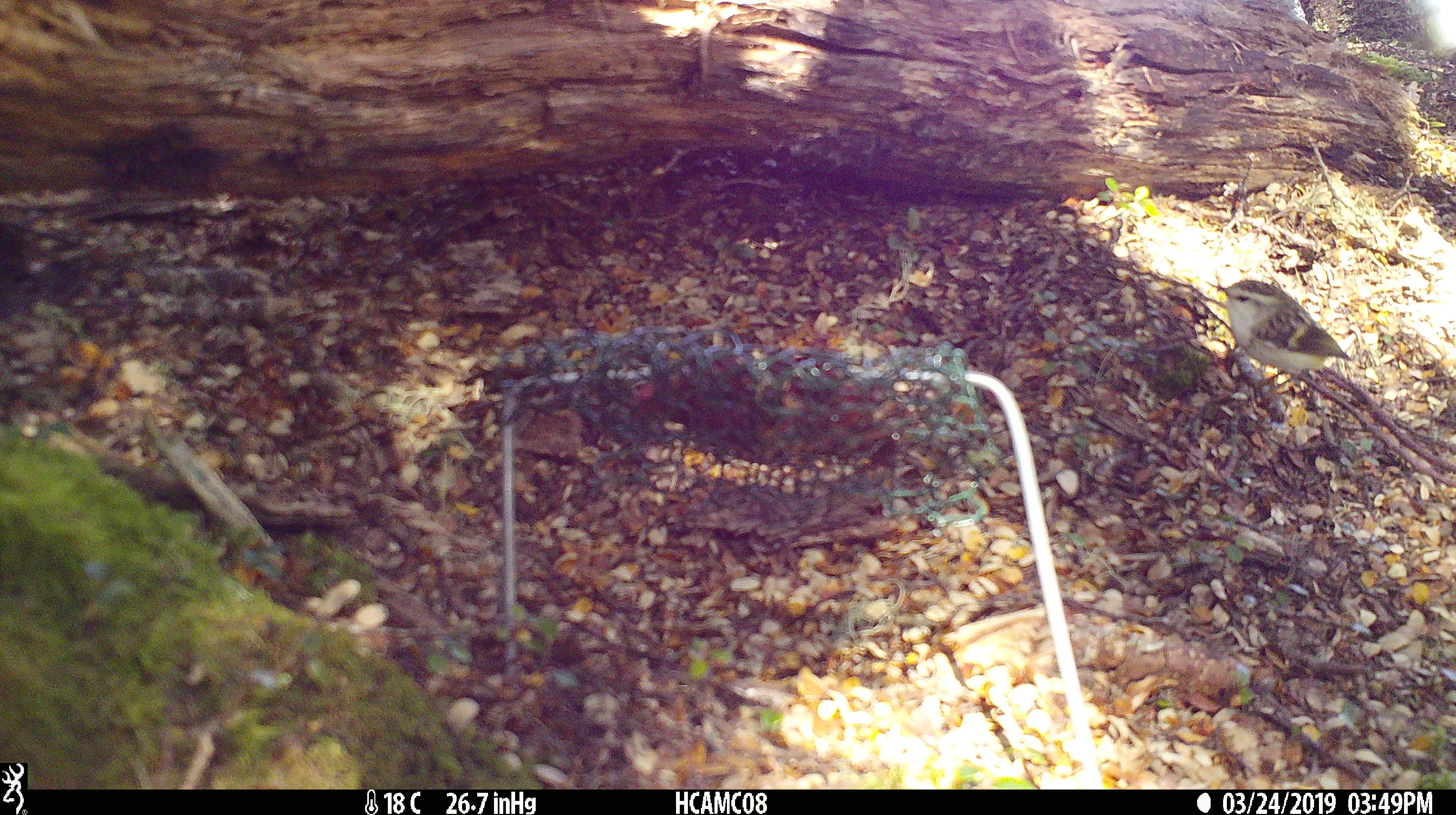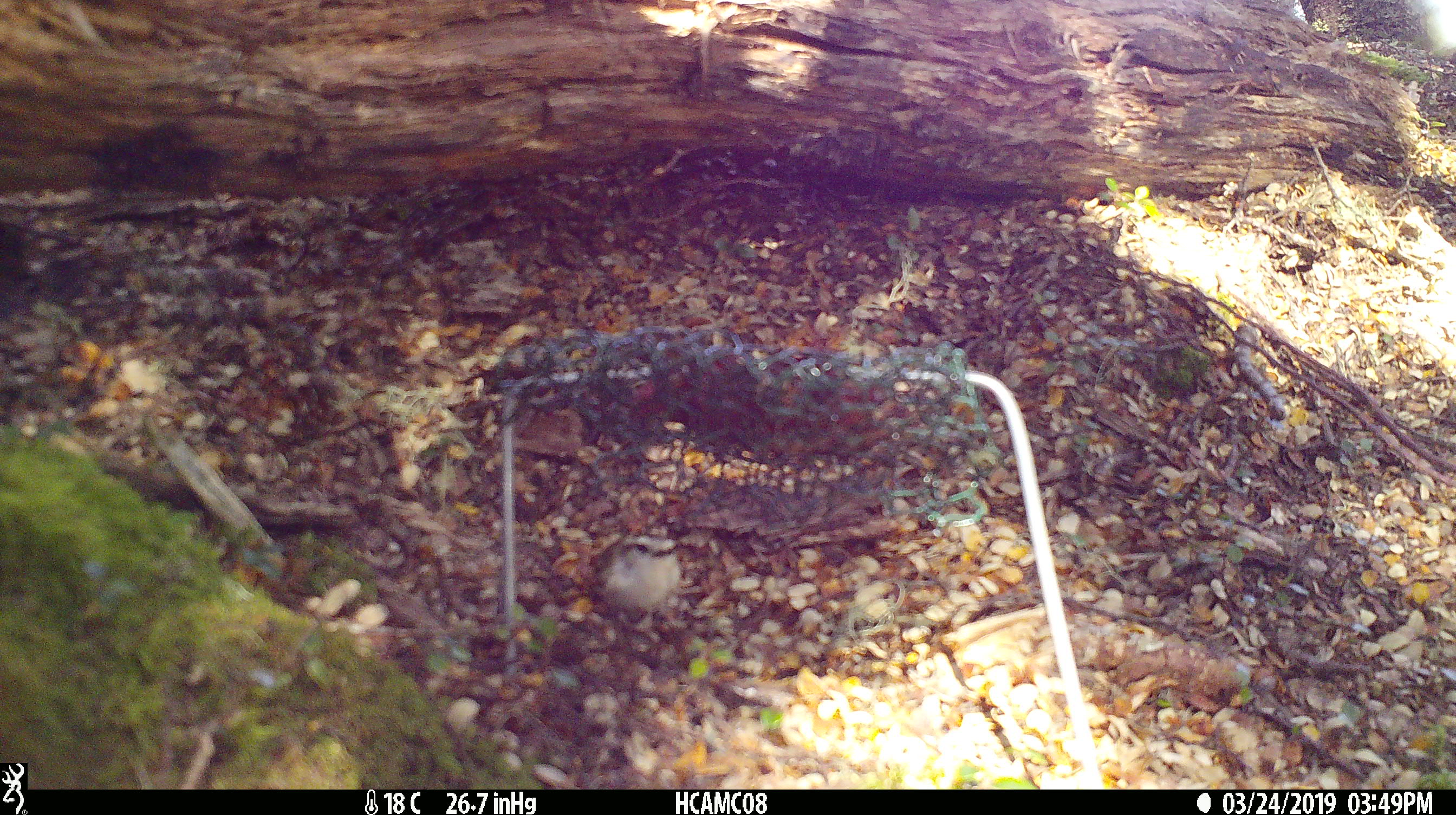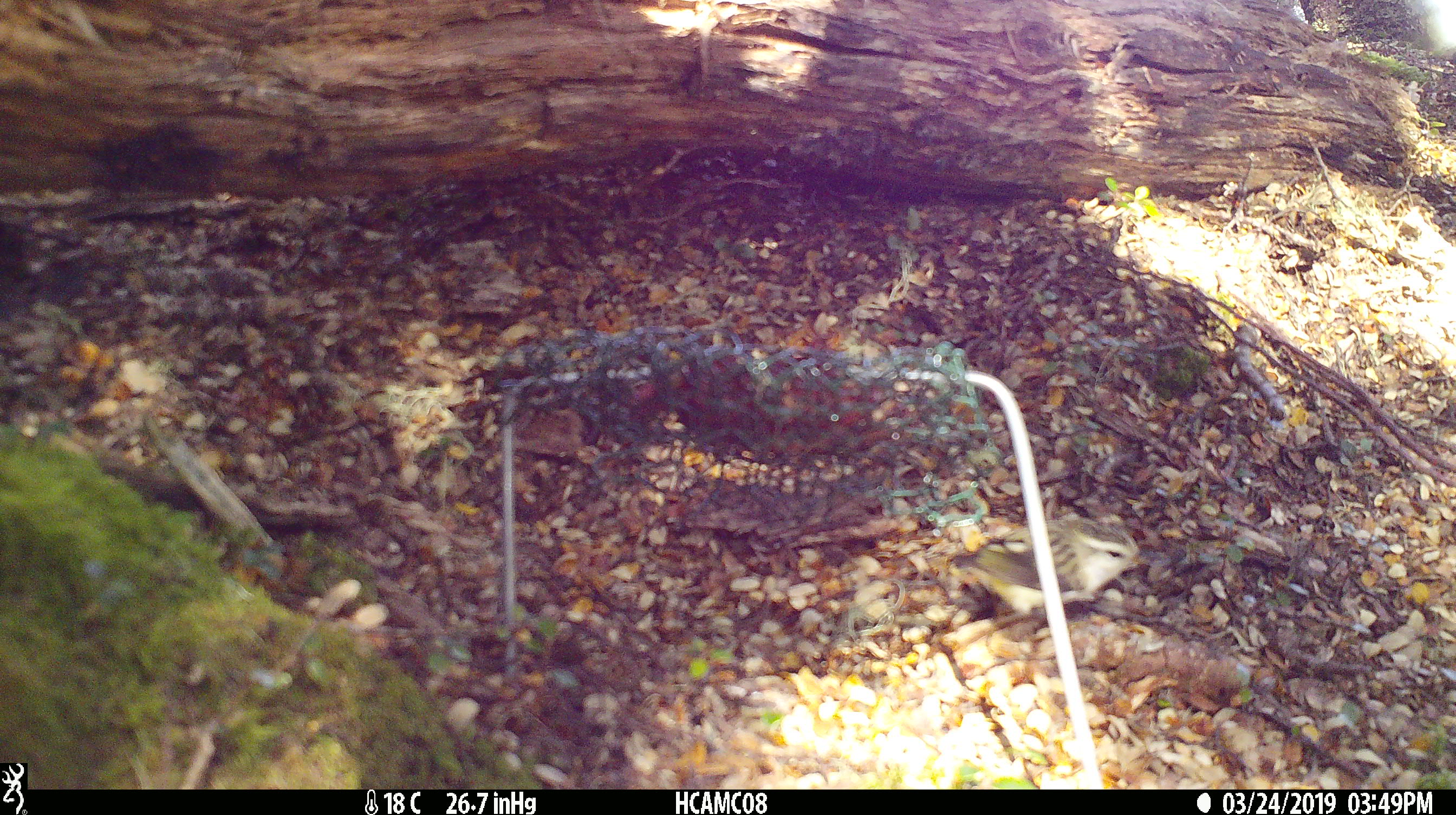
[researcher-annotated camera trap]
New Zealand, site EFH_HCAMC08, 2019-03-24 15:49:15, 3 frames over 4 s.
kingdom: Animalia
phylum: Chordata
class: Aves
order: Passeriformes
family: Acanthisittidae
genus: Acanthisitta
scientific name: Acanthisitta chloris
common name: rifleman